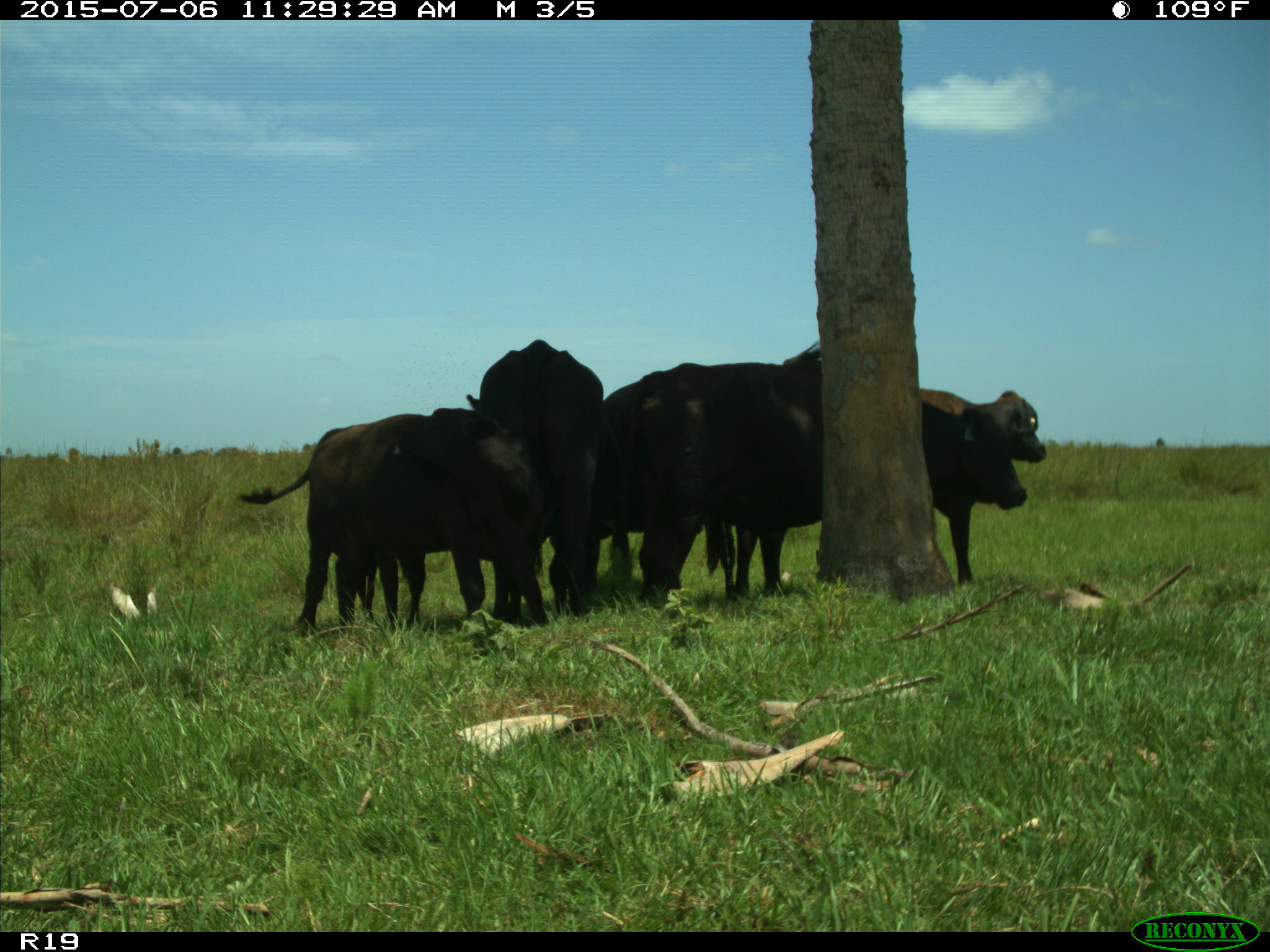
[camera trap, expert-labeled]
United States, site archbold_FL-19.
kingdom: Animalia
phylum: Chordata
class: Mammalia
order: Artiodactyla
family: Bovidae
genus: Bos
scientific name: Bos taurus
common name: domestic cow